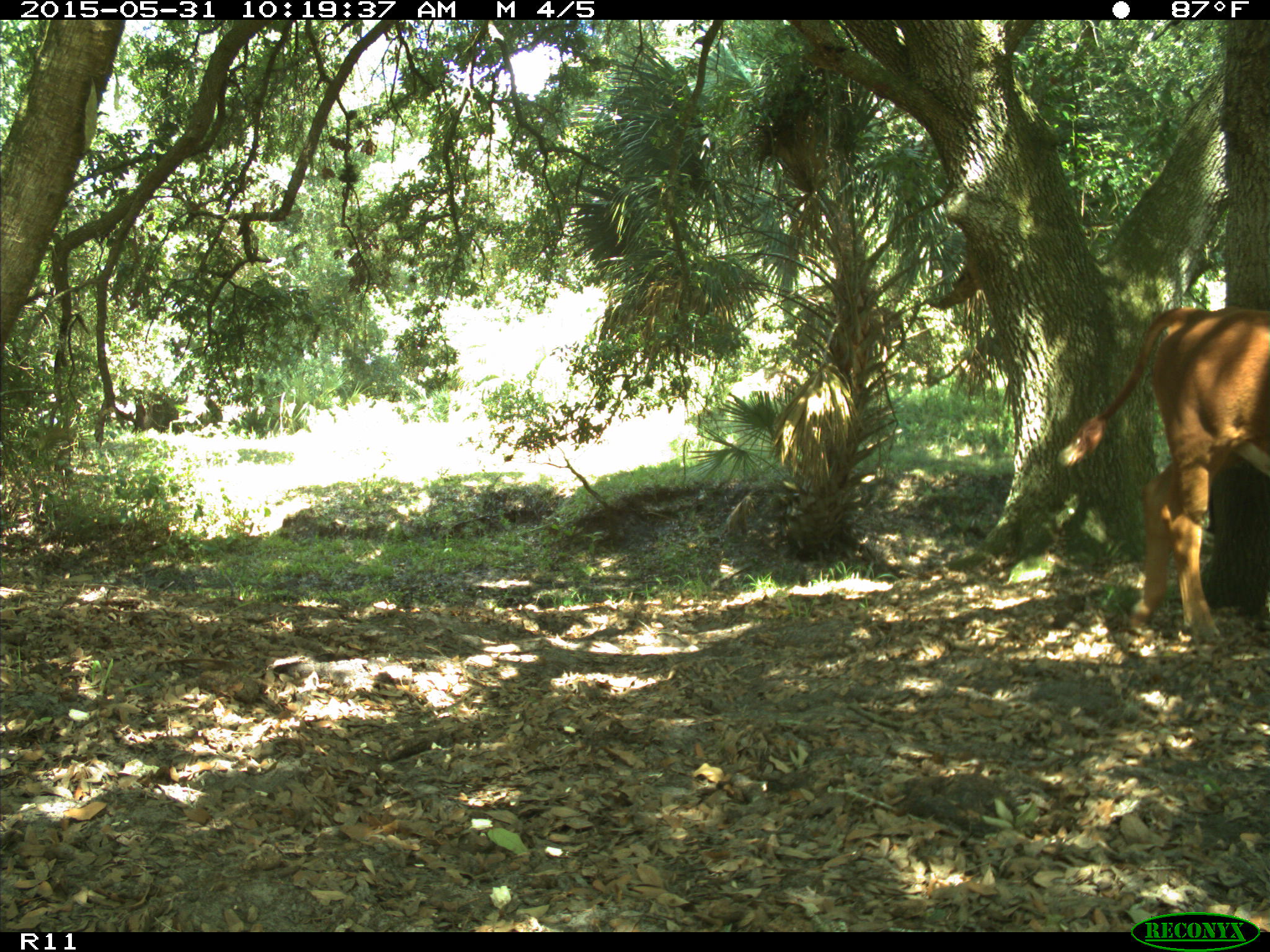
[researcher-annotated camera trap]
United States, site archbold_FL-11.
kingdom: Animalia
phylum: Chordata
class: Mammalia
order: Artiodactyla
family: Bovidae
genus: Bos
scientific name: Bos taurus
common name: domestic cow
Bos taurus (domestic cow).